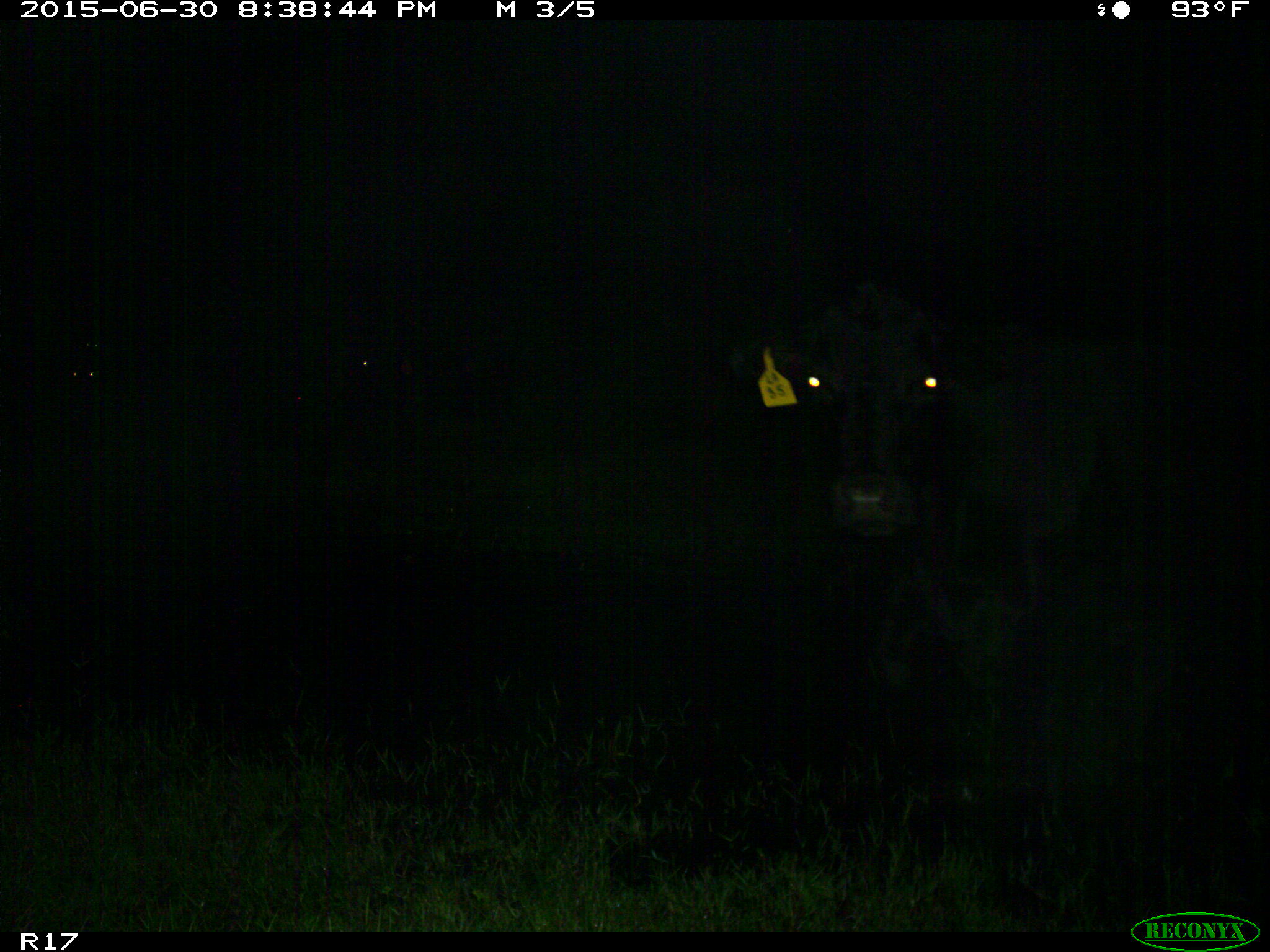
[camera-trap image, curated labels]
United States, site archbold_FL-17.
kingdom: Animalia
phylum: Chordata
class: Mammalia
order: Artiodactyla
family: Bovidae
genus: Bos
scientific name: Bos taurus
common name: domestic cow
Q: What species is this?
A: Bos taurus (domestic cow).